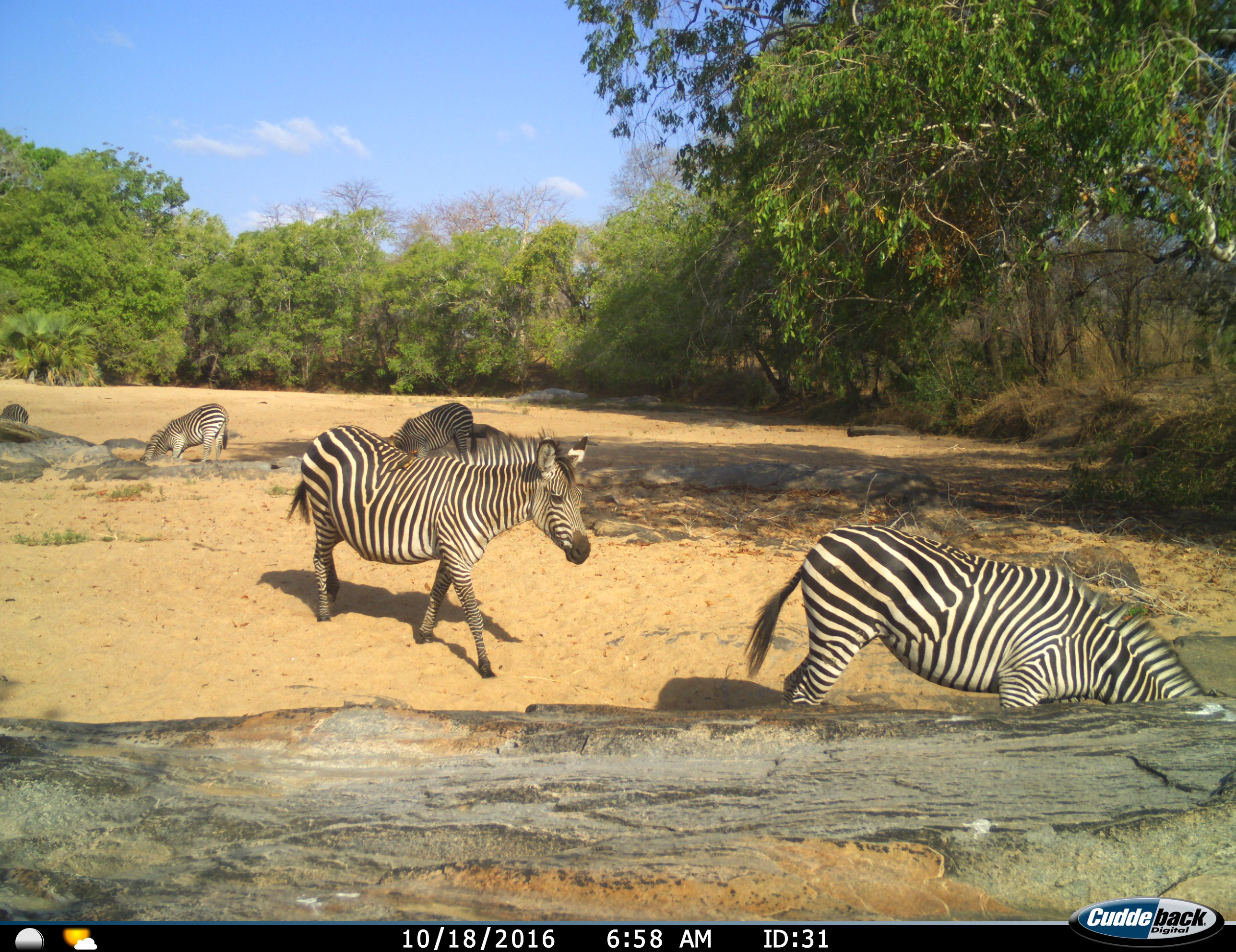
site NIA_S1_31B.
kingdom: Animalia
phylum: Chordata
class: Mammalia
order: Perissodactyla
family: Equidae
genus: Equus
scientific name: Equus quagga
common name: plains zebra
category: zebraplains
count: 5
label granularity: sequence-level